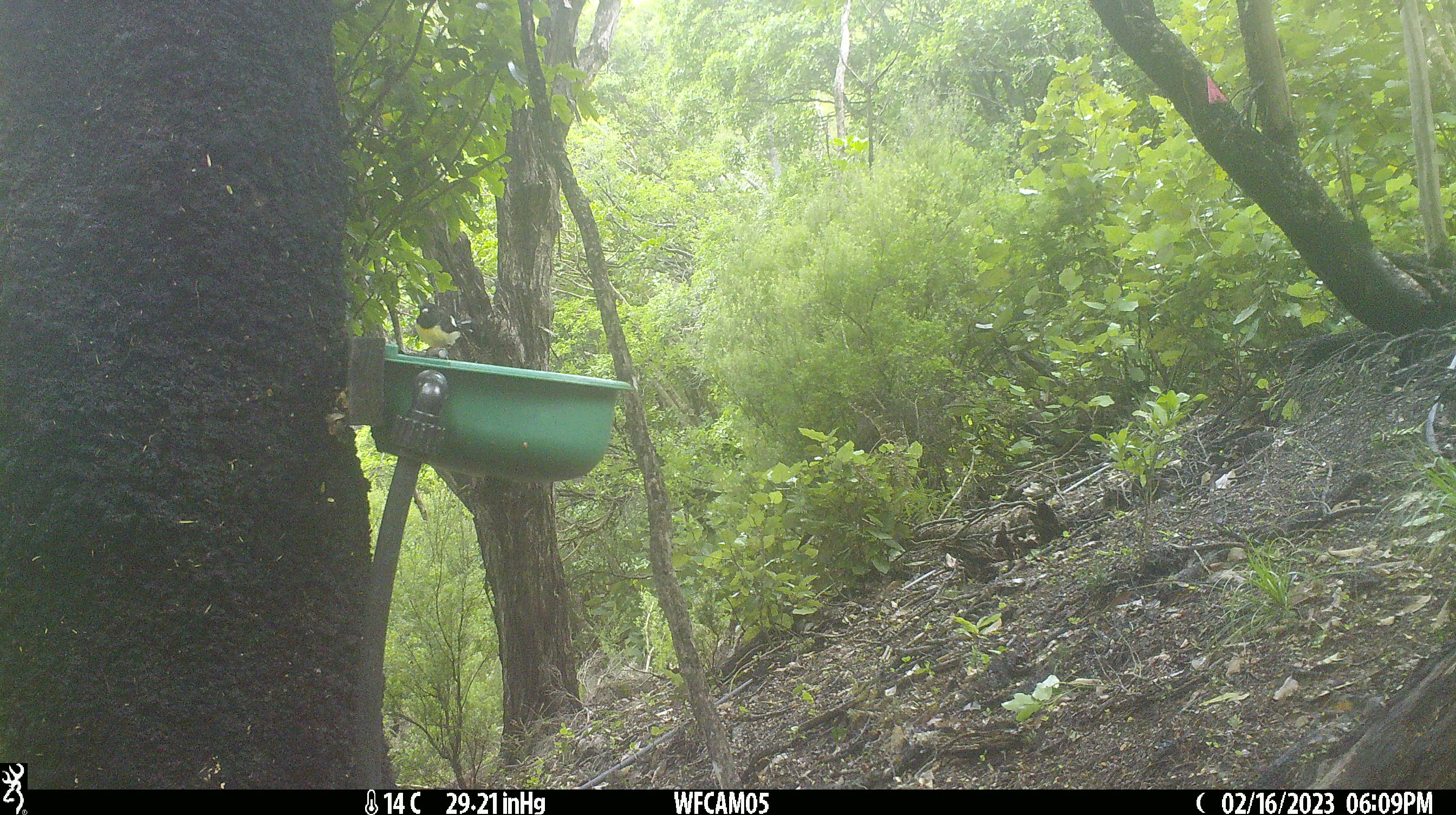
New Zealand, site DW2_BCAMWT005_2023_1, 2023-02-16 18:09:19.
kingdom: Animalia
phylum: Chordata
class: Aves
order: Passeriformes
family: Petroicidae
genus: Petroica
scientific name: Petroica macrocephala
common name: tomtit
Tomtit (Petroica macrocephala).